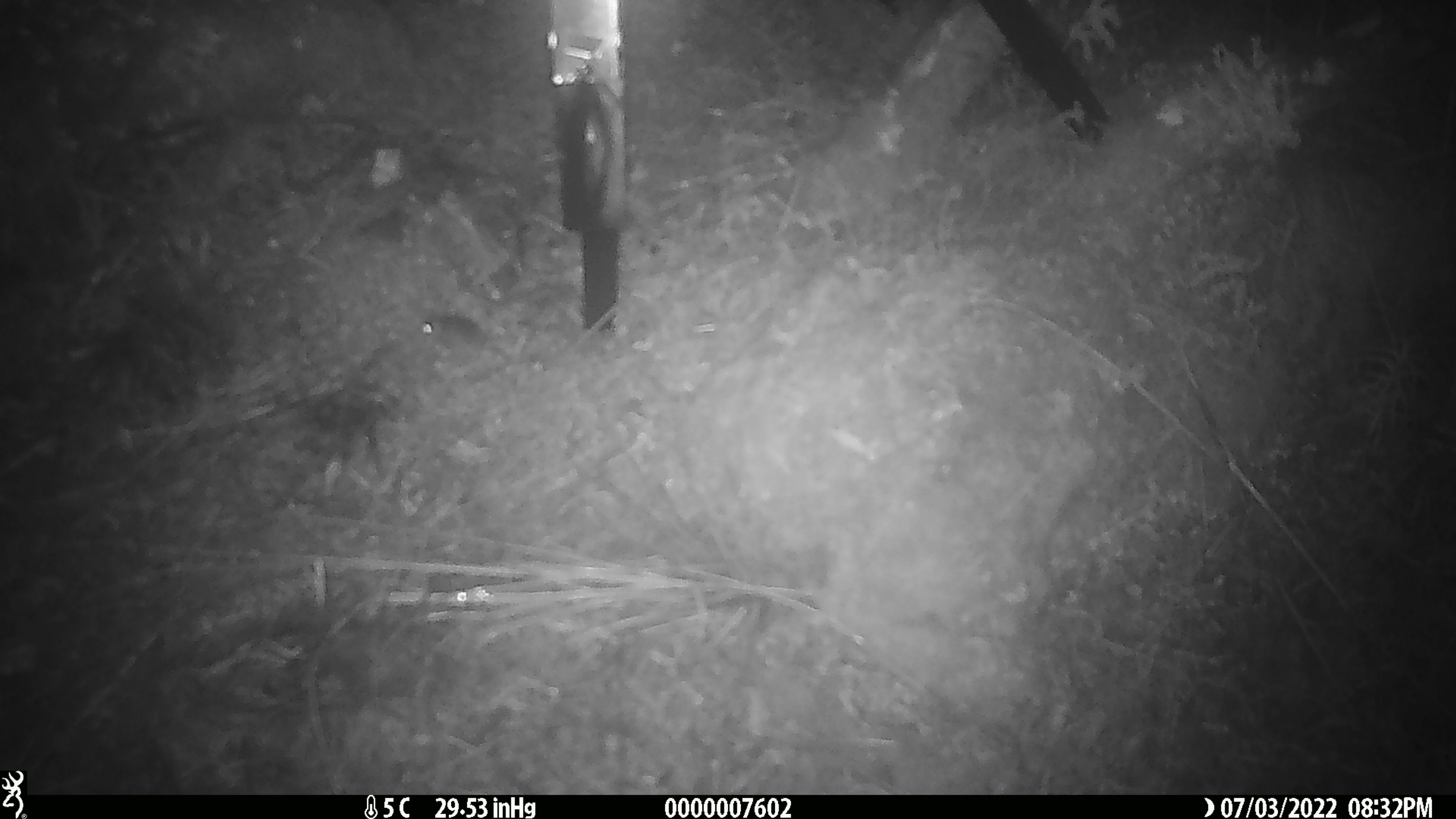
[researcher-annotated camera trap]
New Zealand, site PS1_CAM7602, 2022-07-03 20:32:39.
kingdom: Animalia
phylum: Chordata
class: Mammalia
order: Rodentia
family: Muridae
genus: Mus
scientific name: Mus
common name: mouse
Mouse (Mus).